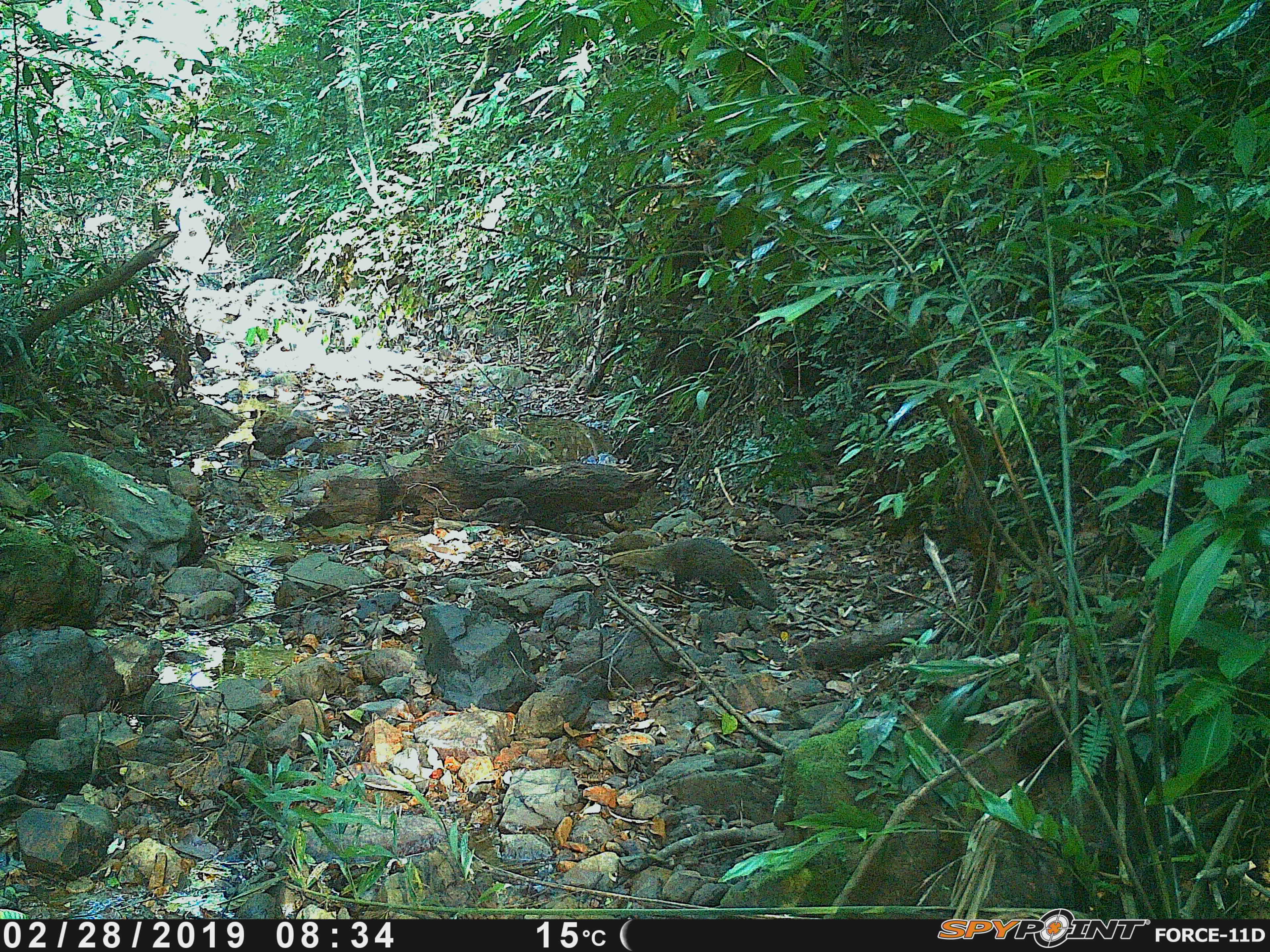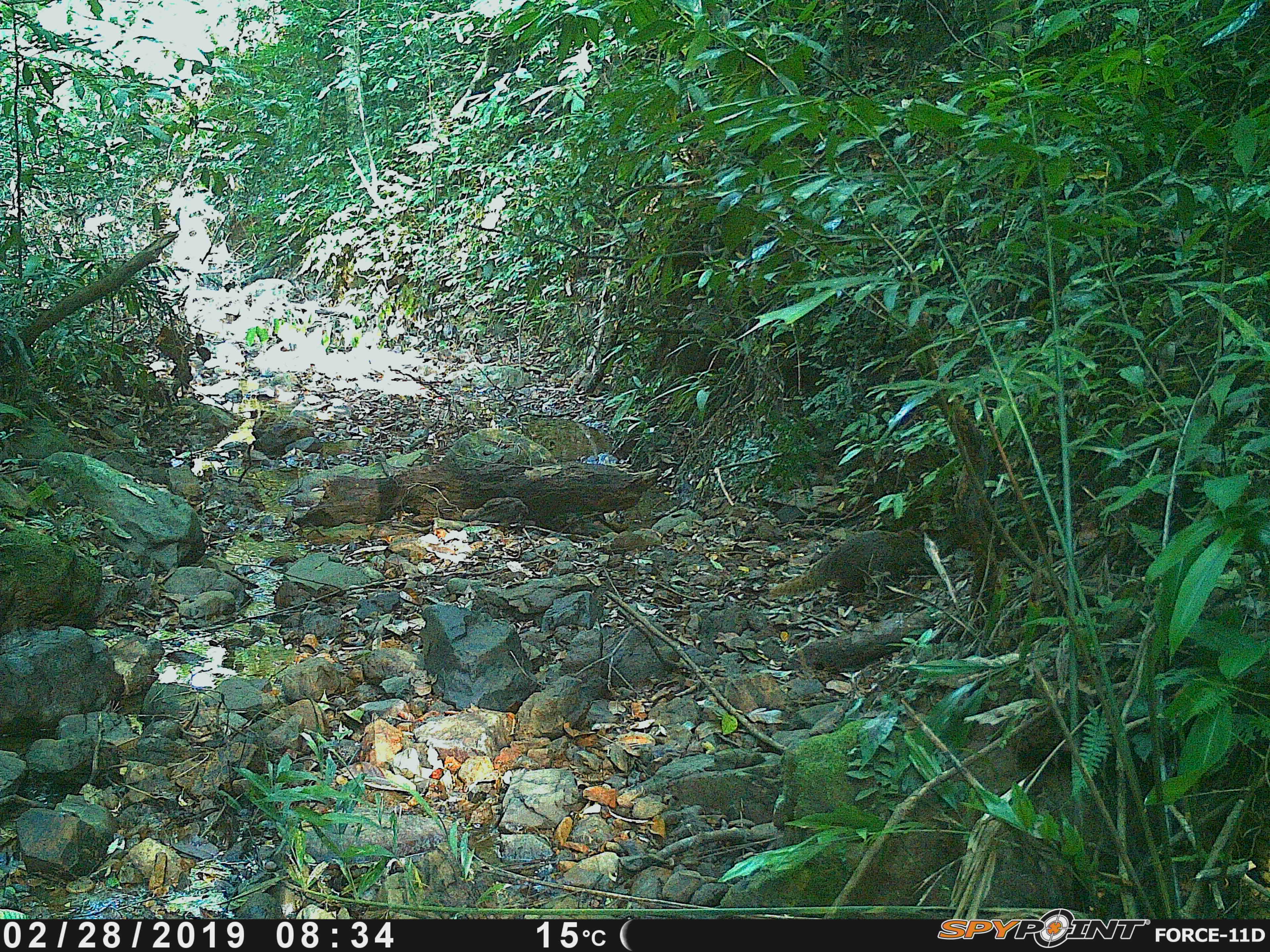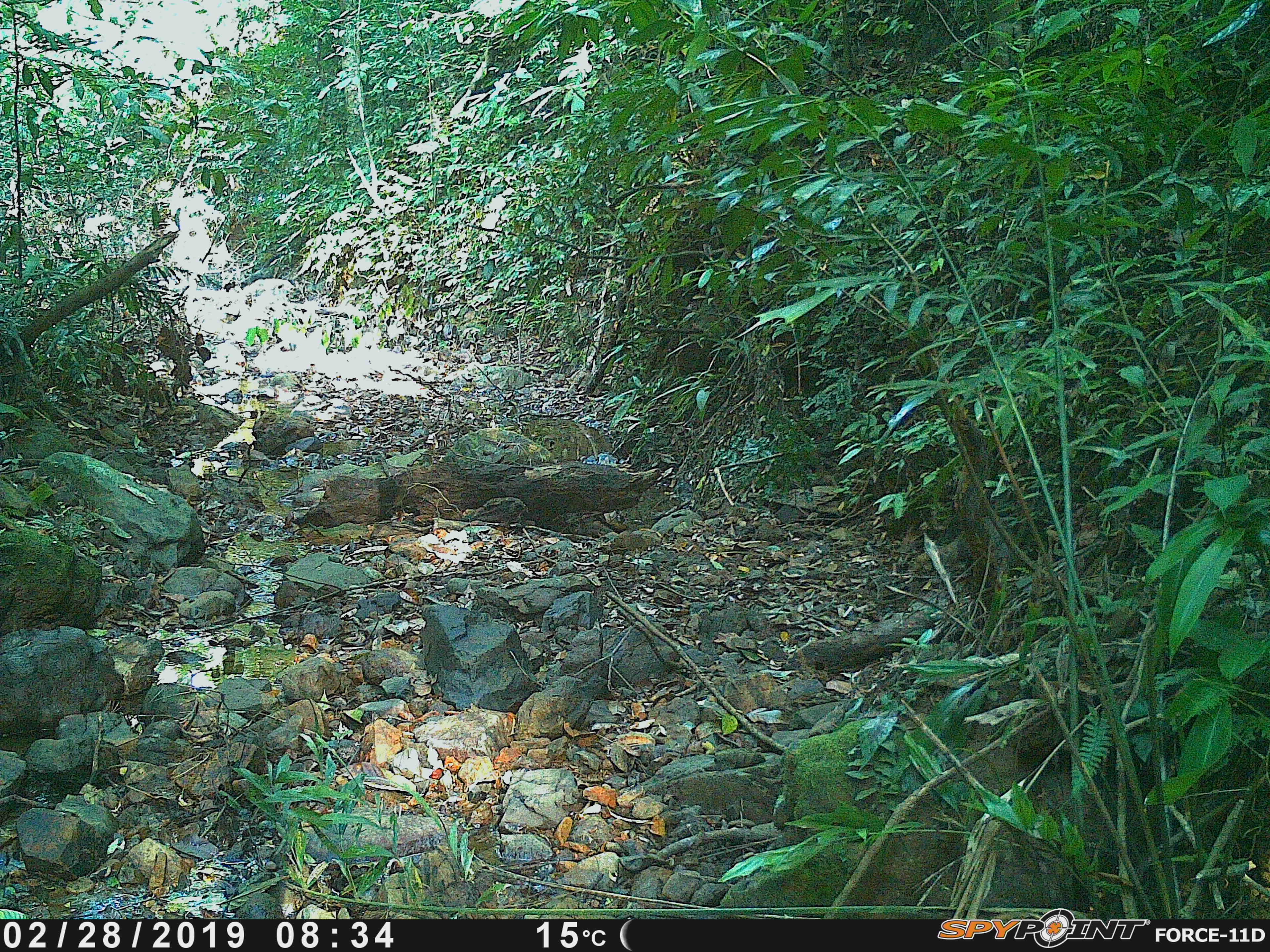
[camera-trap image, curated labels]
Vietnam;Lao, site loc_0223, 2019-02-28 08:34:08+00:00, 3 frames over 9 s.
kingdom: Animalia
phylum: Chordata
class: Mammalia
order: Carnivora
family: Herpestidae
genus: Urva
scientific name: Urva urva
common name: crab-eating mongoose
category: crab eating mongoose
Crab eating mongoose (crab-eating mongoose) (Urva urva). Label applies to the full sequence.